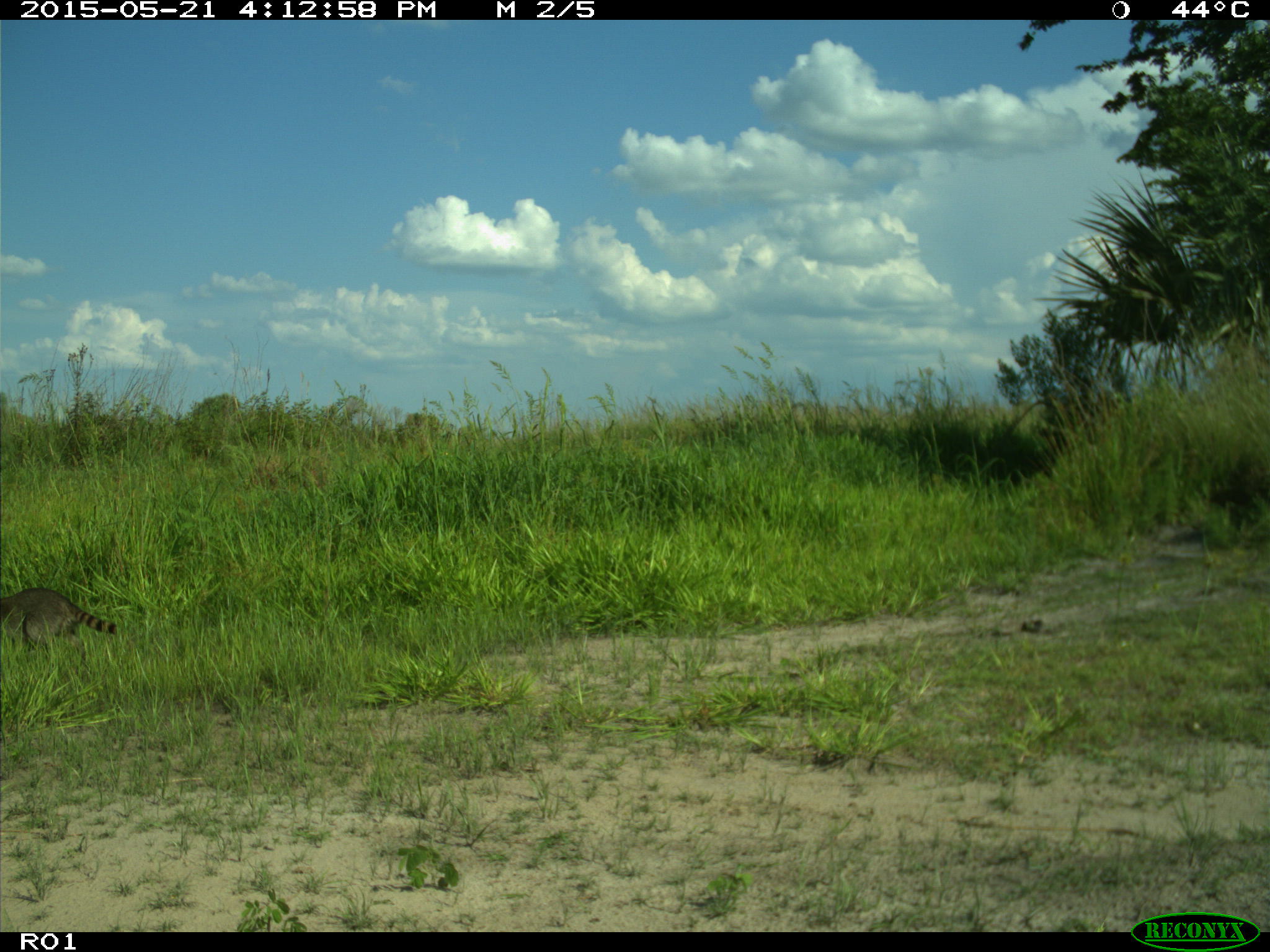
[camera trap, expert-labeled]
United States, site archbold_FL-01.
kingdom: Animalia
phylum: Chordata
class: Mammalia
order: Carnivora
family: Procyonidae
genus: Procyon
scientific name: Procyon lotor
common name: common raccoon